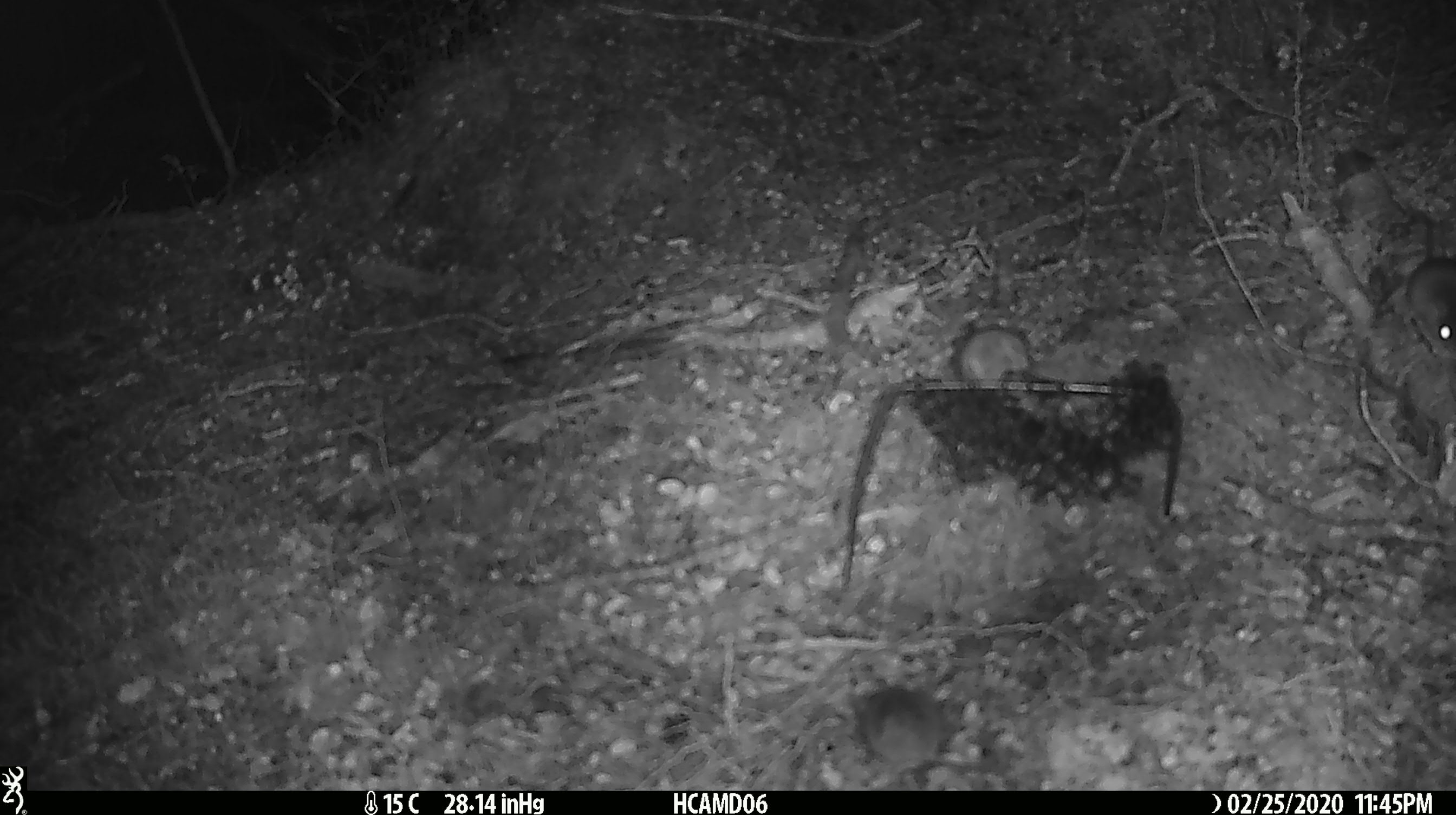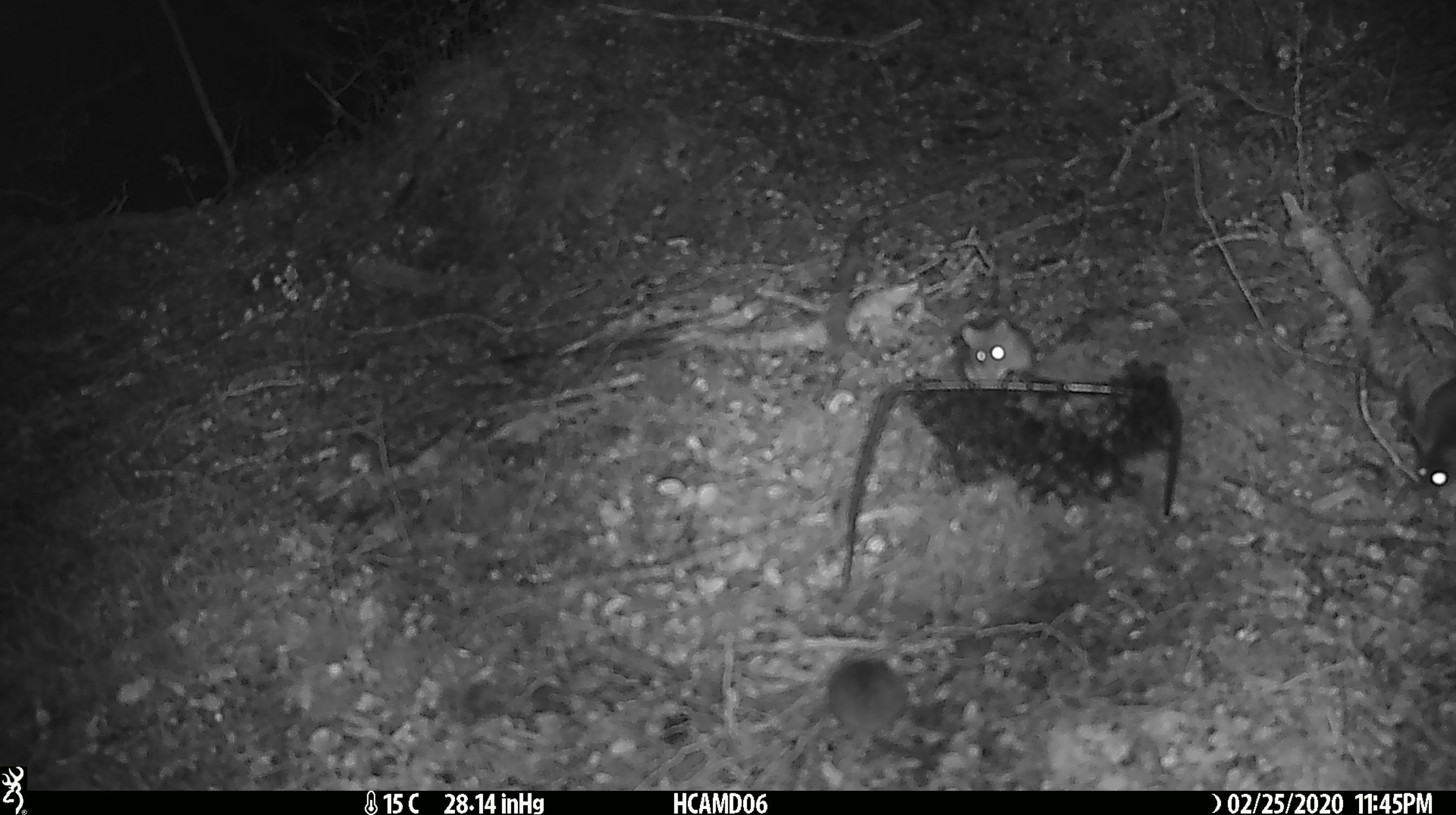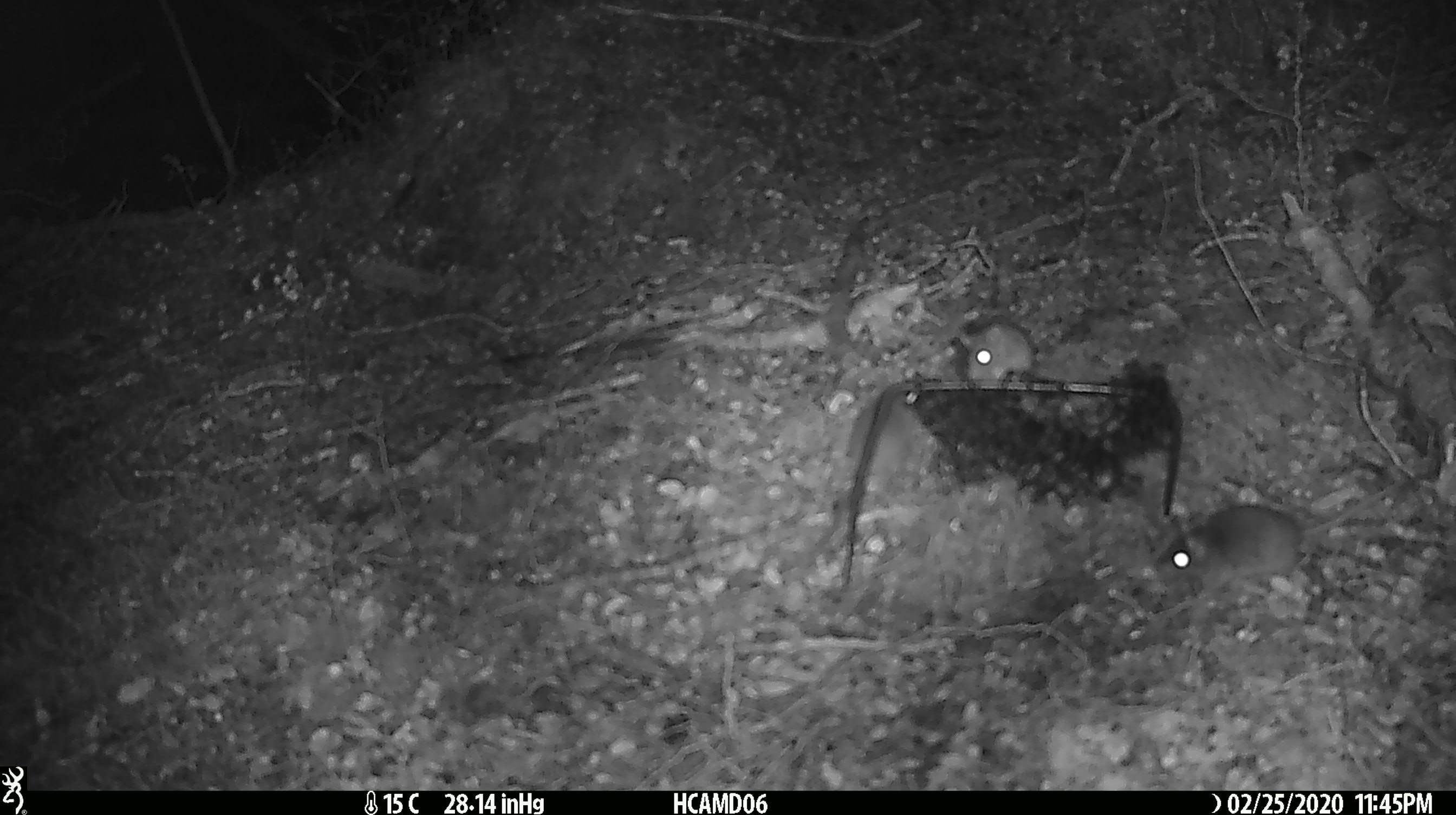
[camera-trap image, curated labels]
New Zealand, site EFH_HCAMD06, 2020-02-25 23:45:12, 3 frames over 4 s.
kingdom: Animalia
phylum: Chordata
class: Mammalia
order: Rodentia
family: Muridae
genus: Mus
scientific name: Mus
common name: mouse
Mouse (Mus).